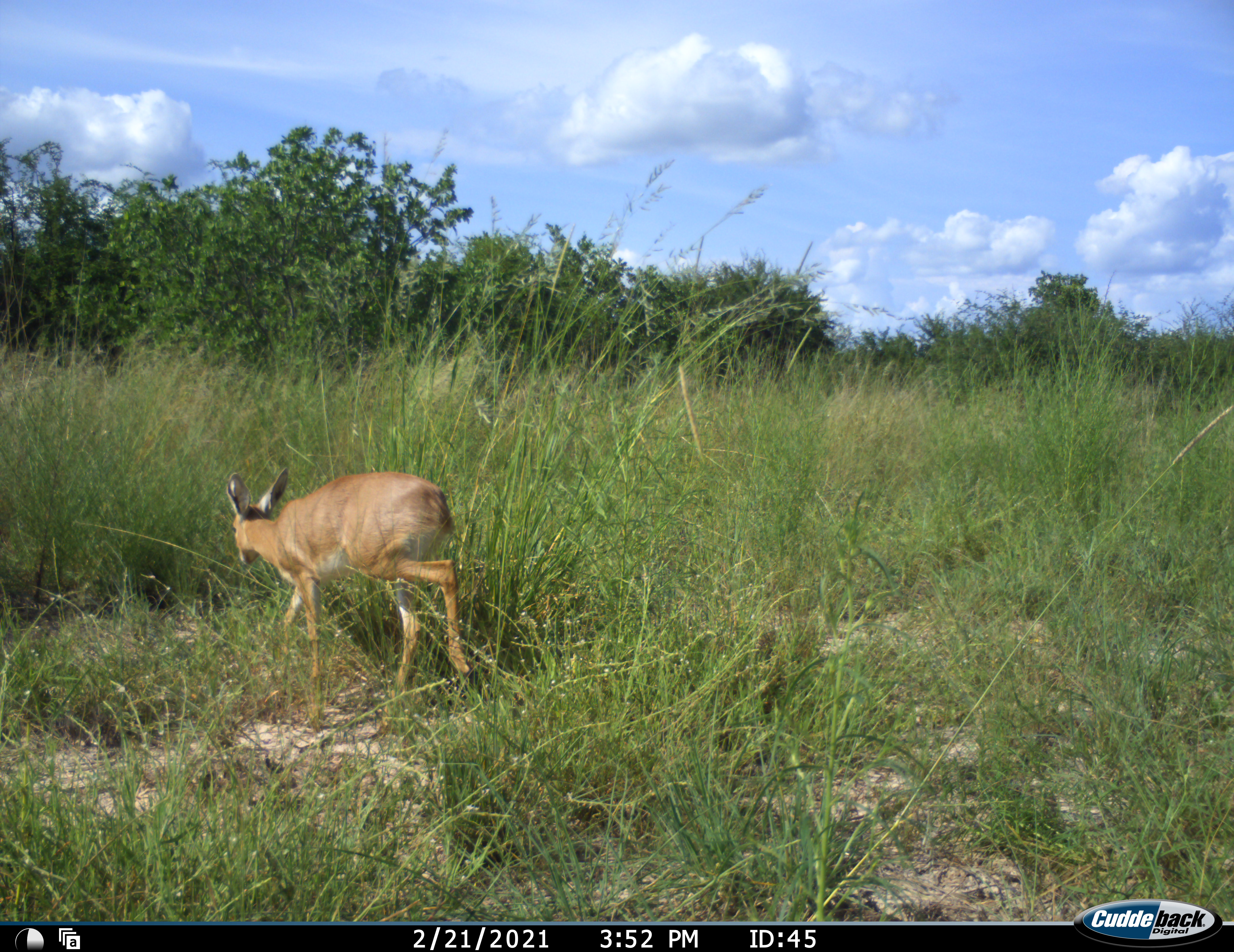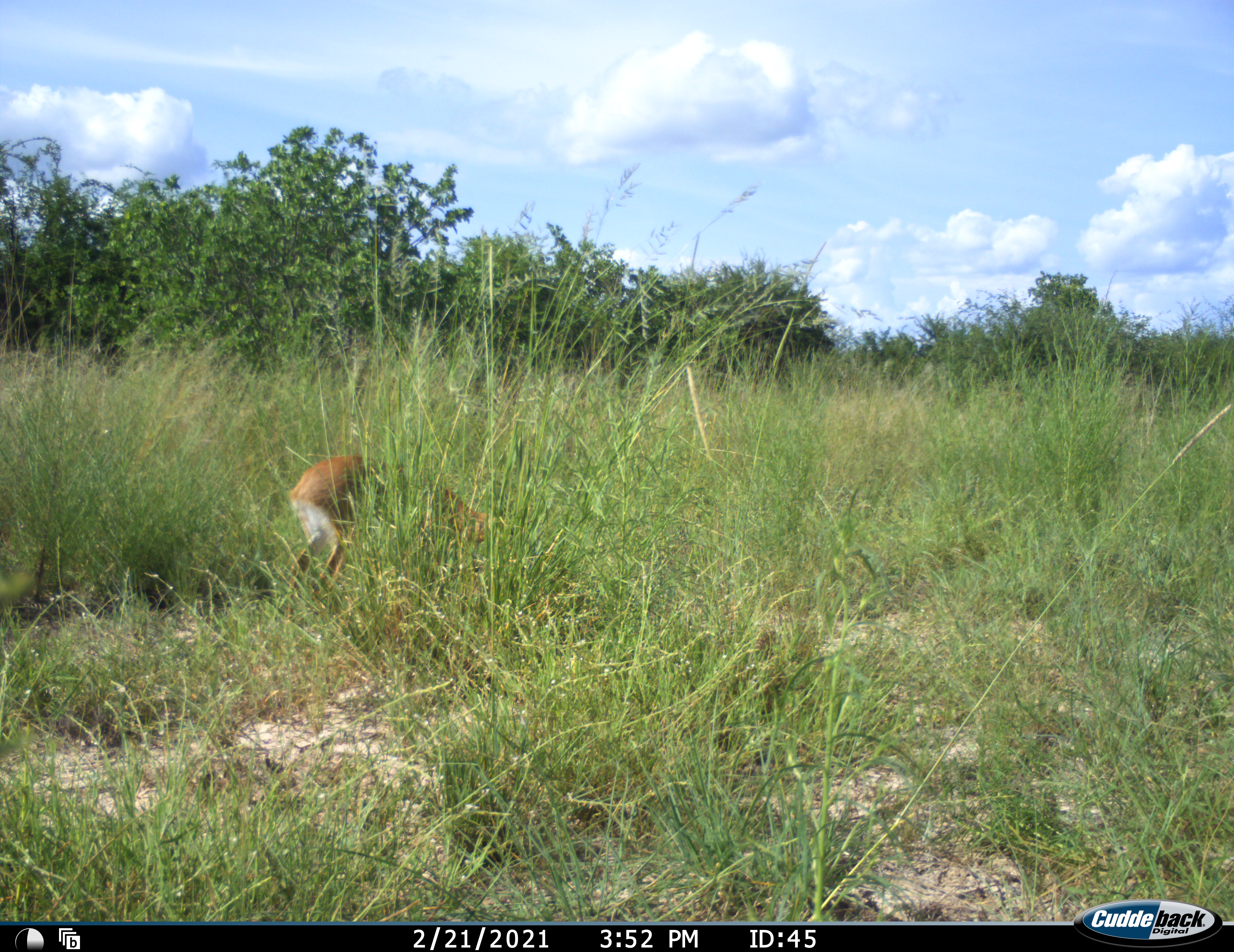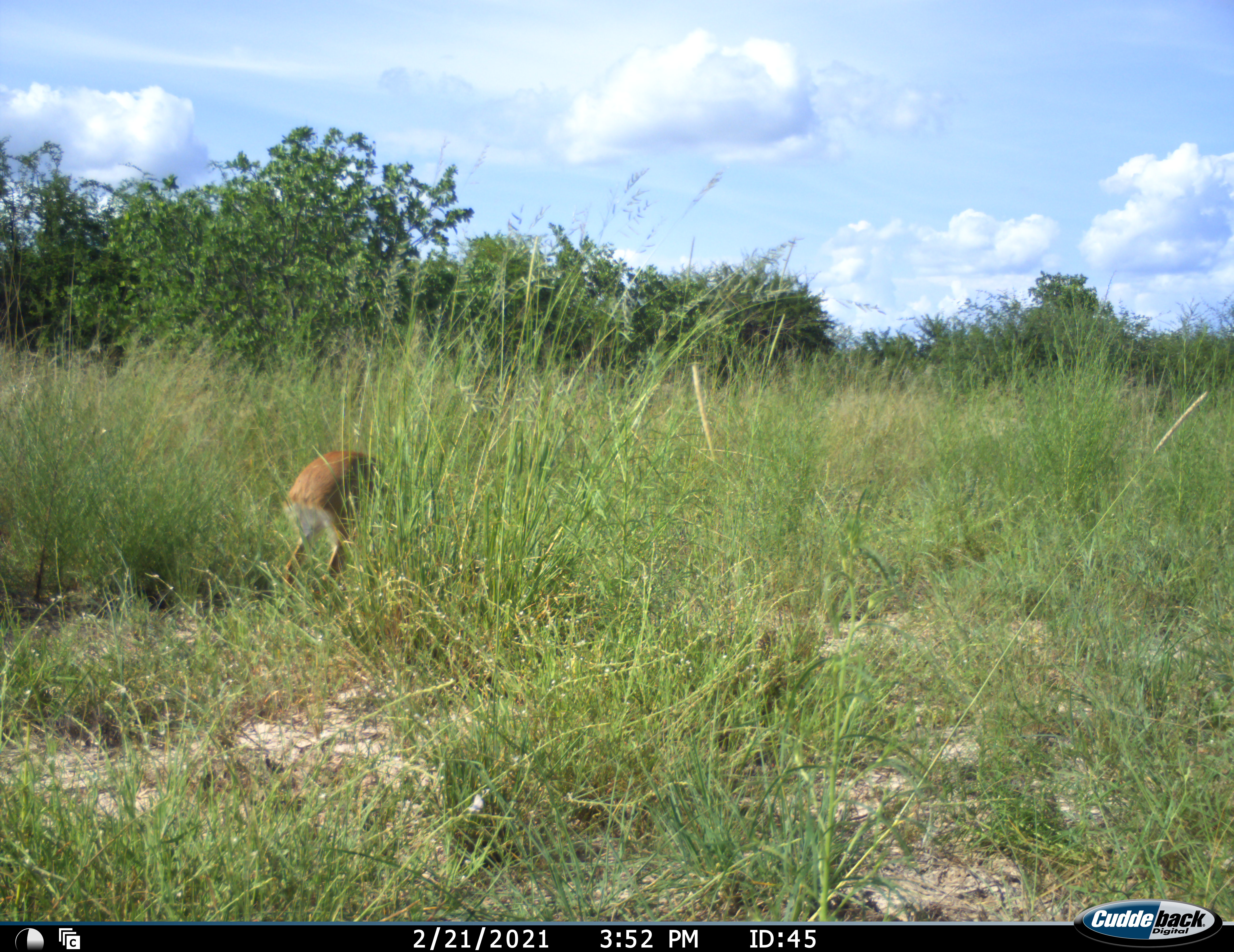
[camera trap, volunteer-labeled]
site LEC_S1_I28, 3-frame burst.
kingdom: Animalia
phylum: Chordata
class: Mammalia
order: Artiodactyla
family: Bovidae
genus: Raphicerus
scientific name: Raphicerus campestris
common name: steenbok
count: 1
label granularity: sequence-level